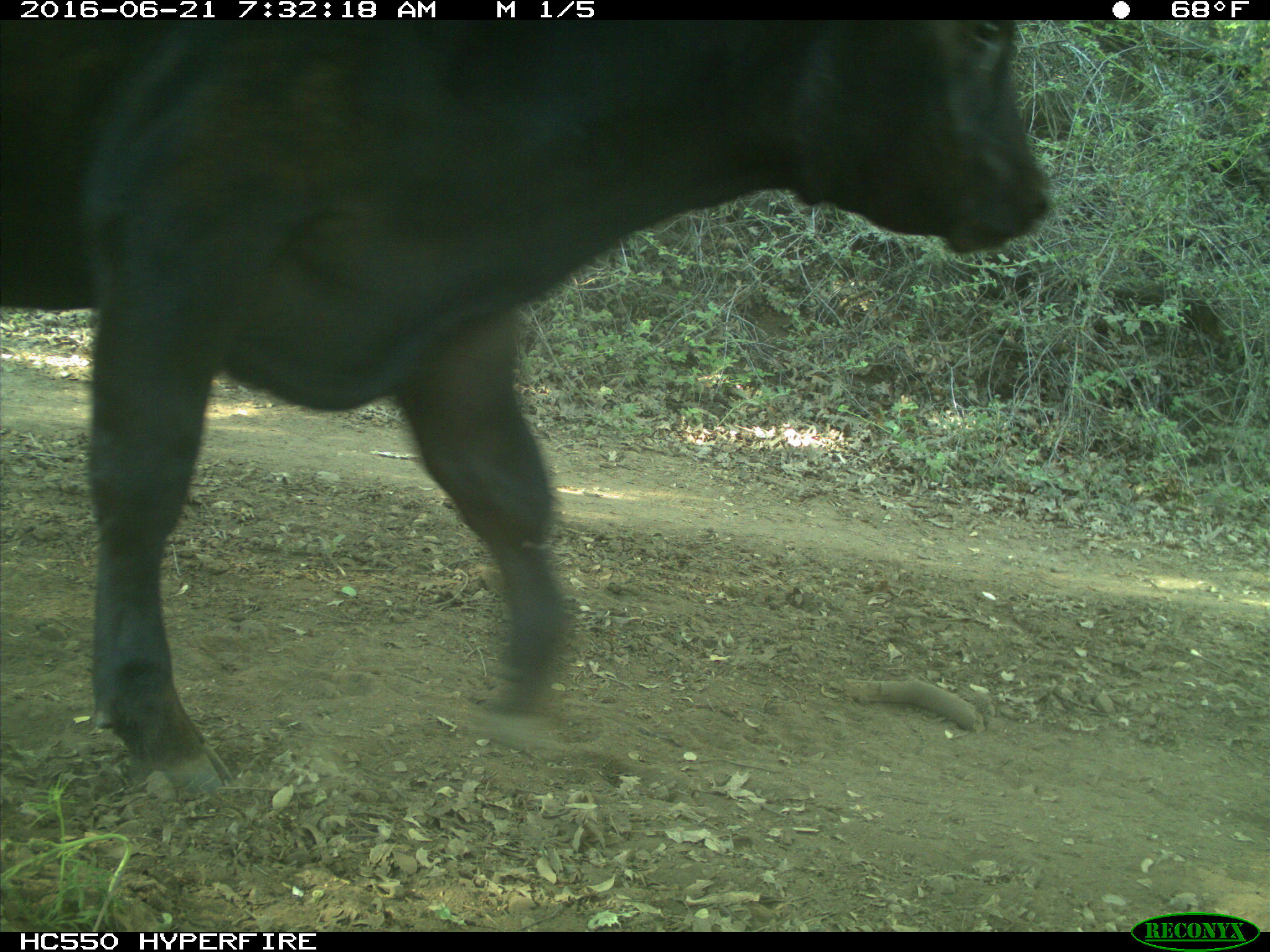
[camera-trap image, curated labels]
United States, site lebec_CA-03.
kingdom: Animalia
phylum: Chordata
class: Mammalia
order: Artiodactyla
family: Bovidae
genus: Bos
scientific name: Bos taurus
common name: domestic cow